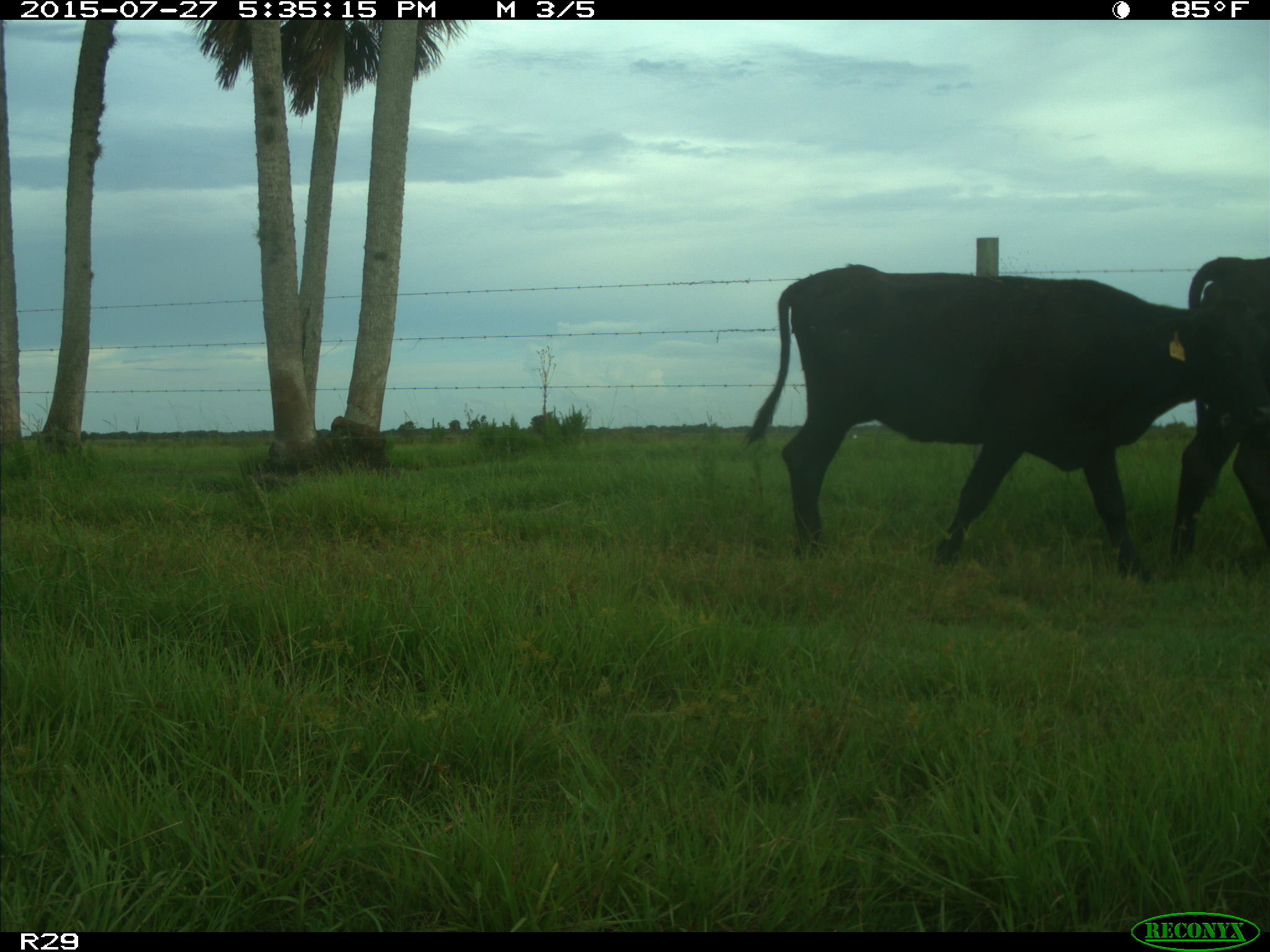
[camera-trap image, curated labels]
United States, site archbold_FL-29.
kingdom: Animalia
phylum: Chordata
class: Mammalia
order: Artiodactyla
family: Bovidae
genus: Bos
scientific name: Bos taurus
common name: domestic cow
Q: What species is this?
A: Bos taurus (domestic cow).